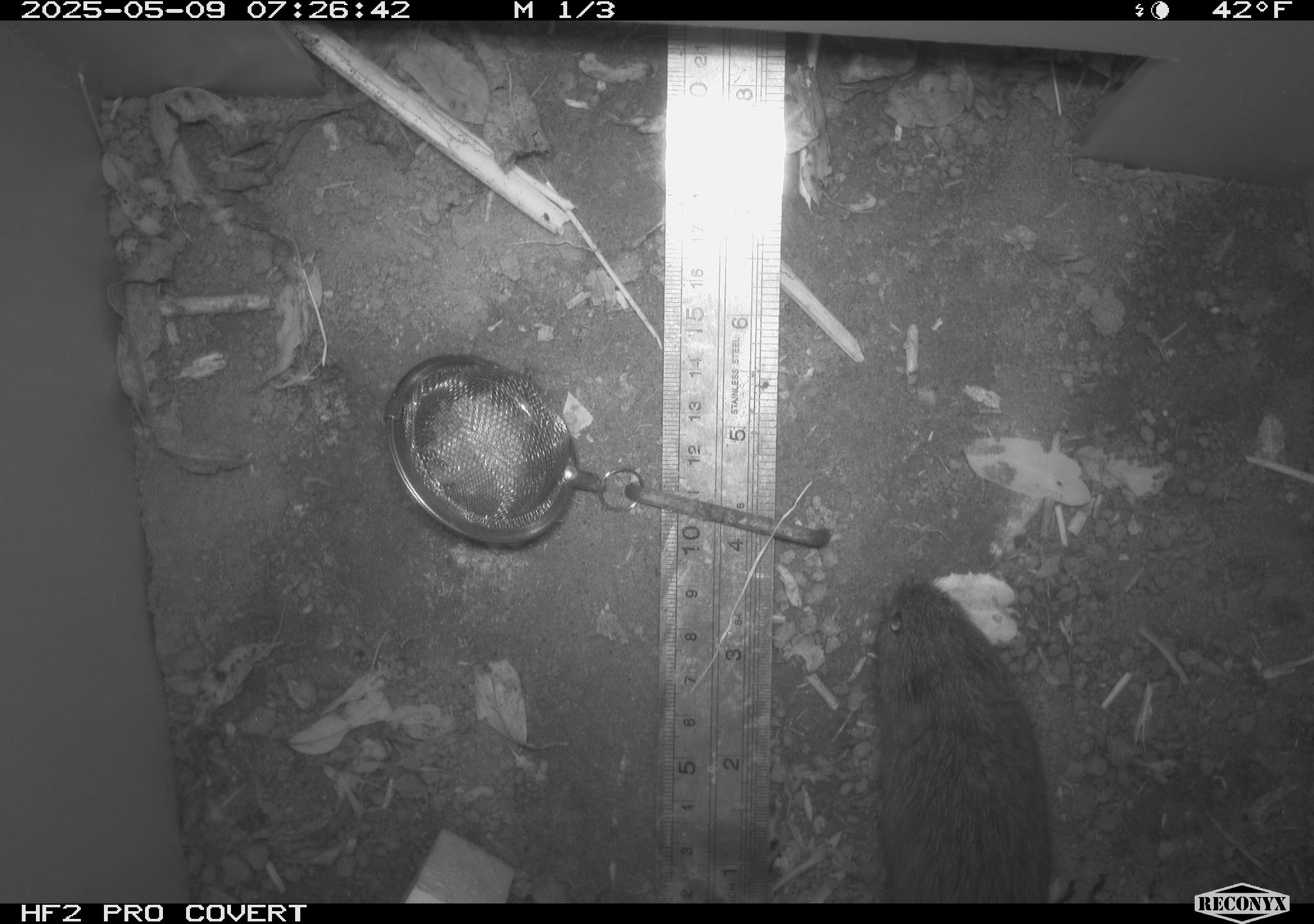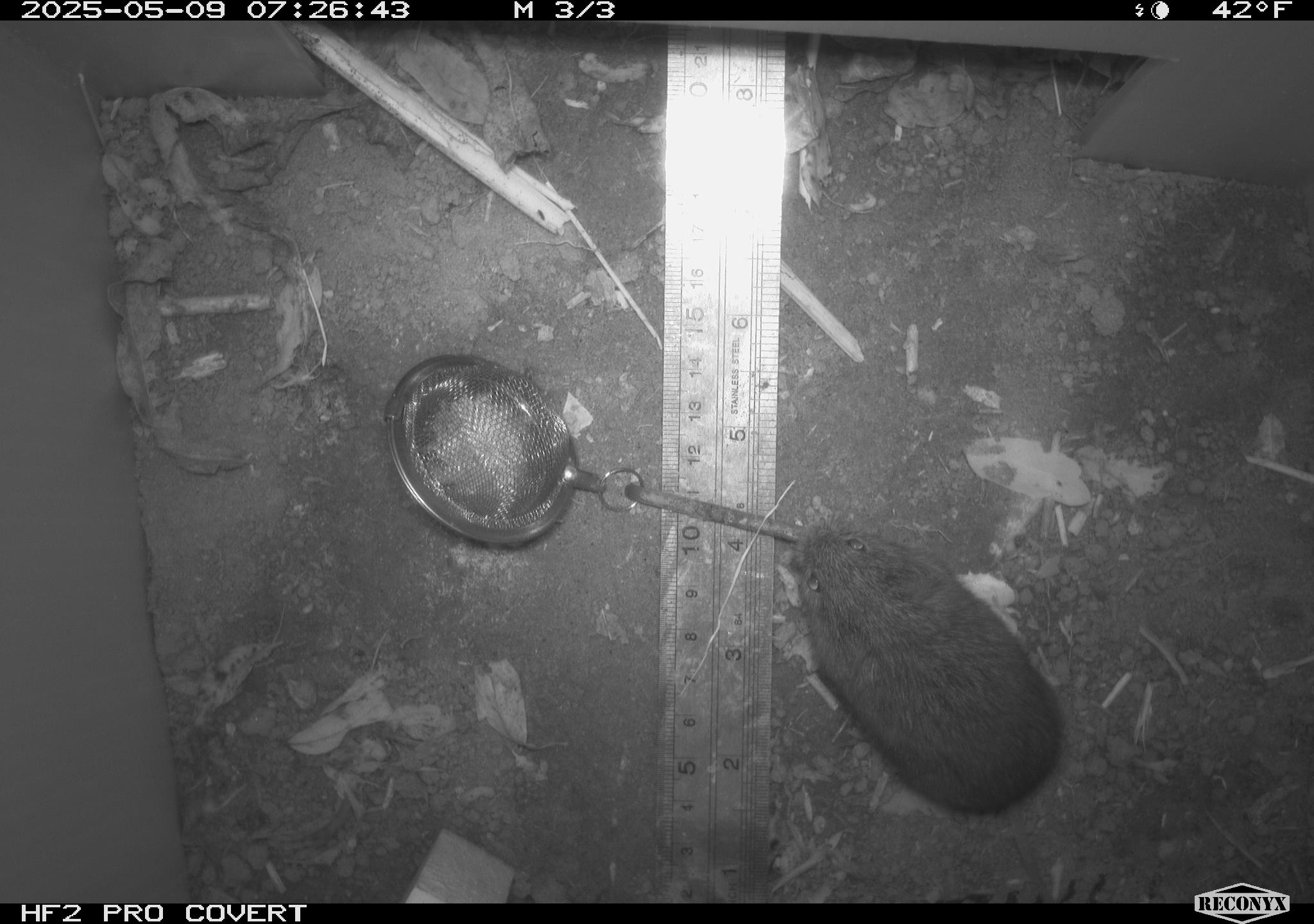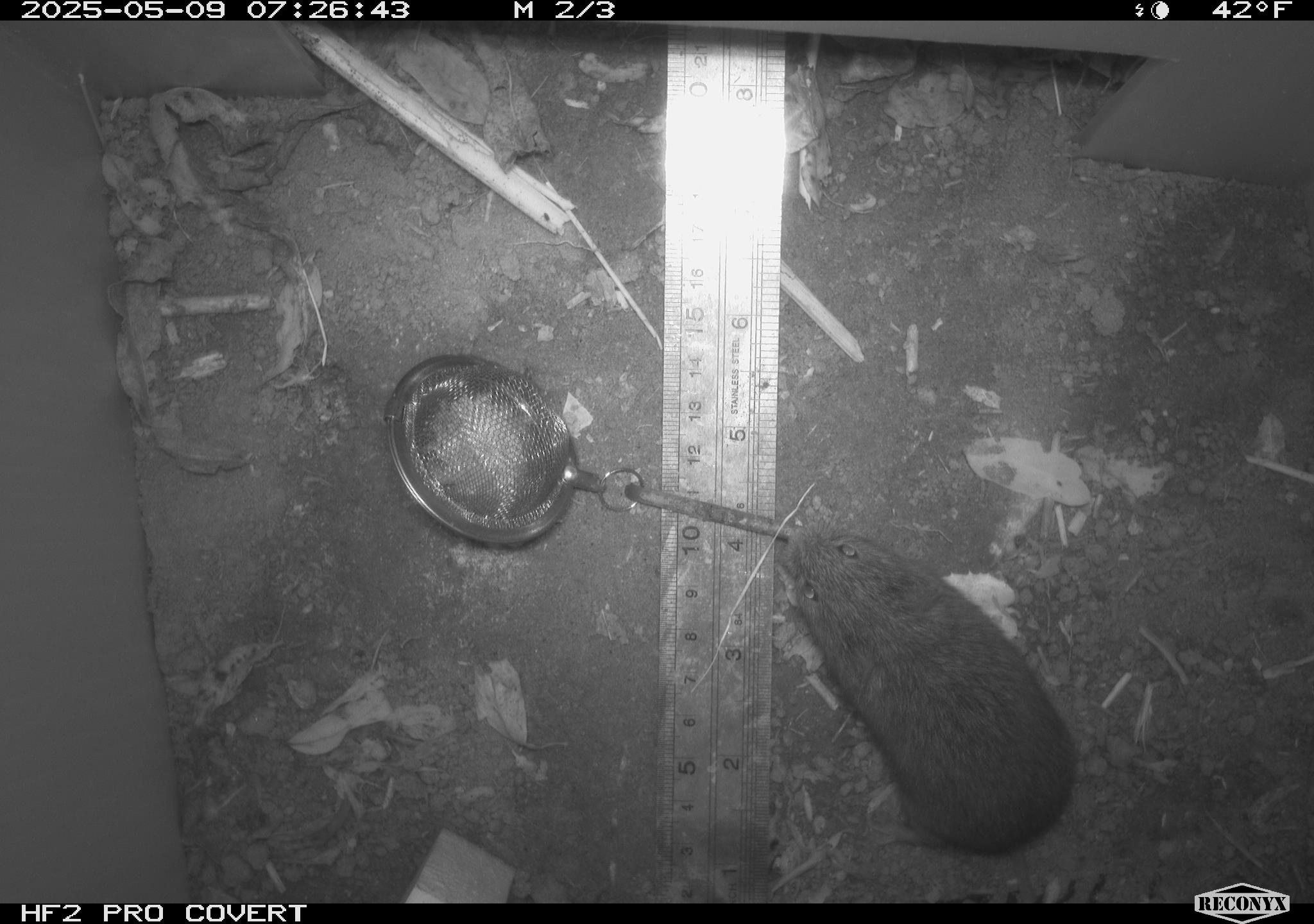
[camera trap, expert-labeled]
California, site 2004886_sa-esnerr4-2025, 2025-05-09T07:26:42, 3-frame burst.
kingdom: Animalia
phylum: Chordata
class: Mammalia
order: Rodentia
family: Cricetidae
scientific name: Arvicolinae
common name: voles, lemmings, and muskrats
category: arvicolinae subfamily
Arvicolinae subfamily (voles, lemmings, and muskrats) (Arvicolinae).